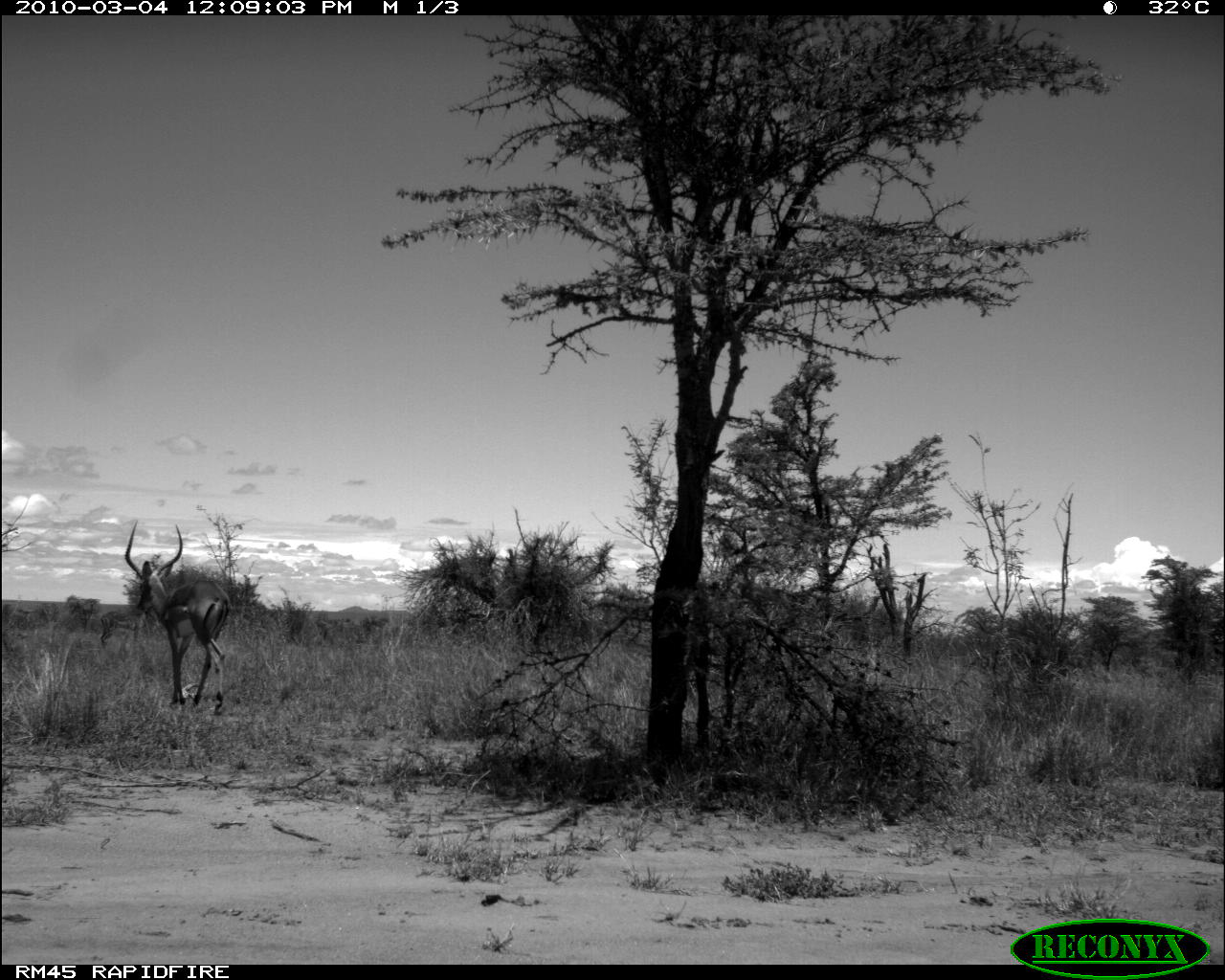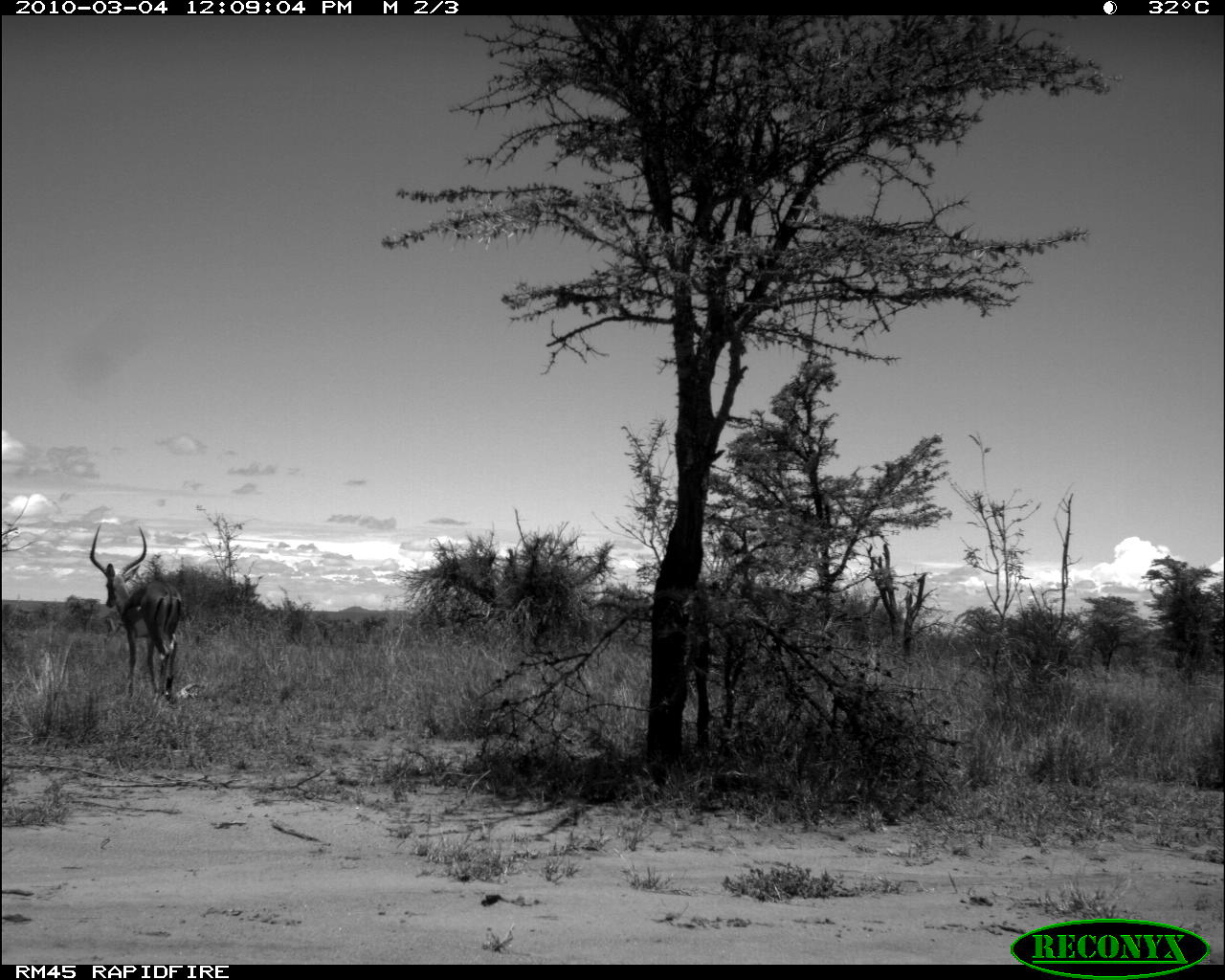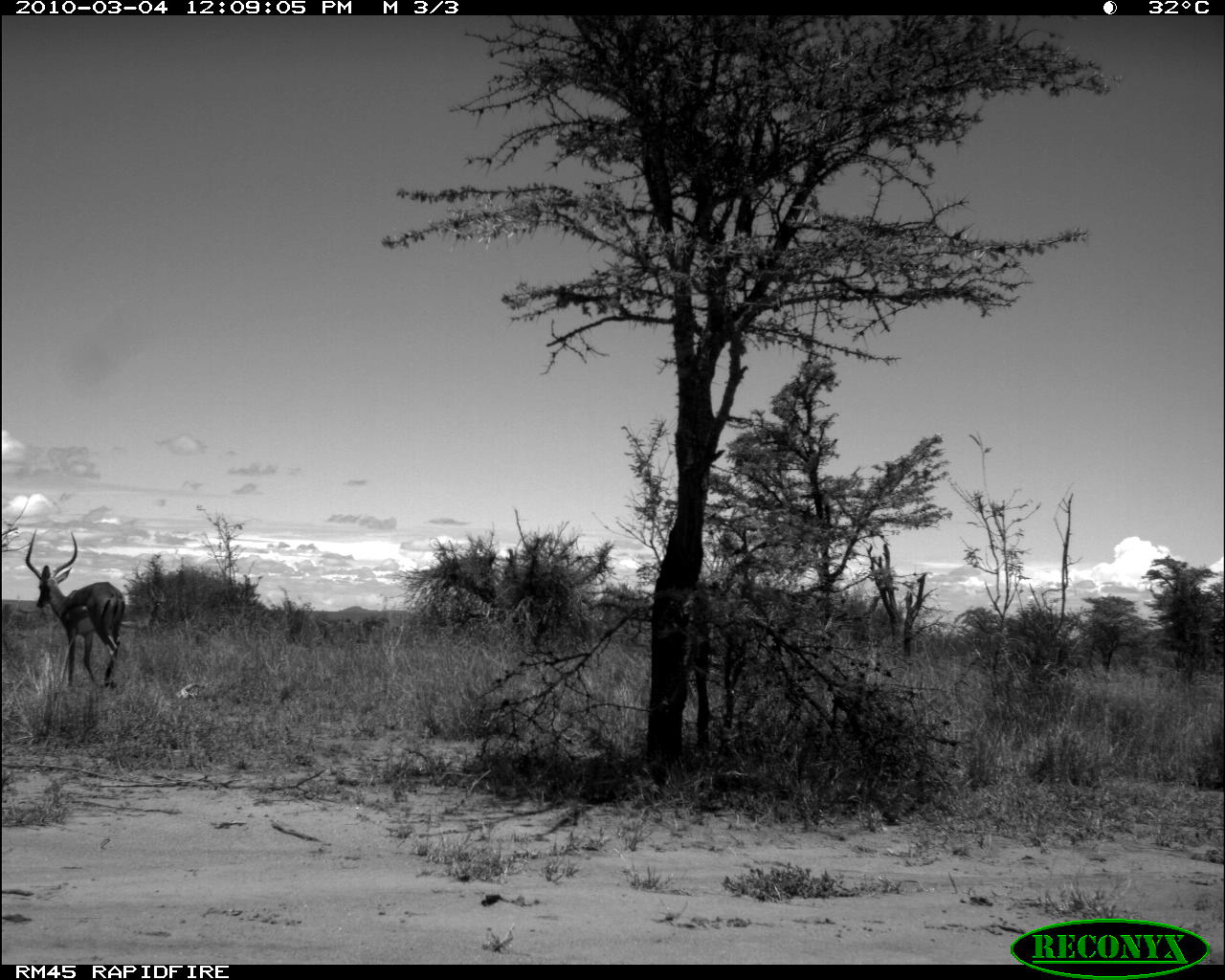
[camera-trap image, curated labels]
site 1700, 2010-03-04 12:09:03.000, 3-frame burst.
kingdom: Animalia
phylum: Chordata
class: Mammalia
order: Artiodactyla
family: Bovidae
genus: Aepyceros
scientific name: Aepyceros melampus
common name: impala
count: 1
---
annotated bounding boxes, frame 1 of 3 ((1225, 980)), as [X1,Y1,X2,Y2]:
aepyceros melampus: [122,519,231,715]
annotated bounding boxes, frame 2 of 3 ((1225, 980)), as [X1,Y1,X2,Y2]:
aepyceros melampus: [86,521,183,701]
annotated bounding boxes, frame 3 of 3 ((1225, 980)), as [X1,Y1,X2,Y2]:
aepyceros melampus: [25,528,126,690]